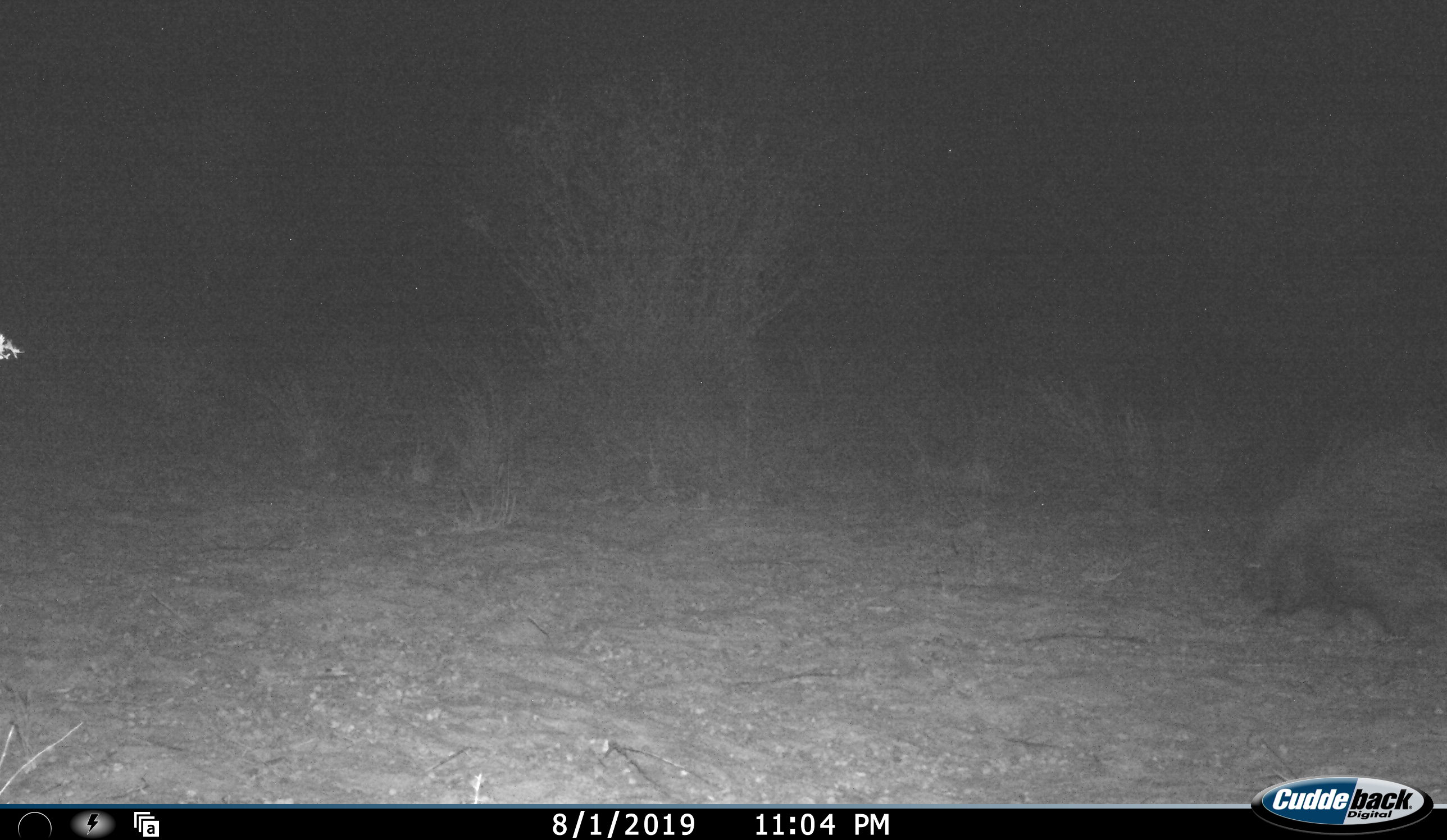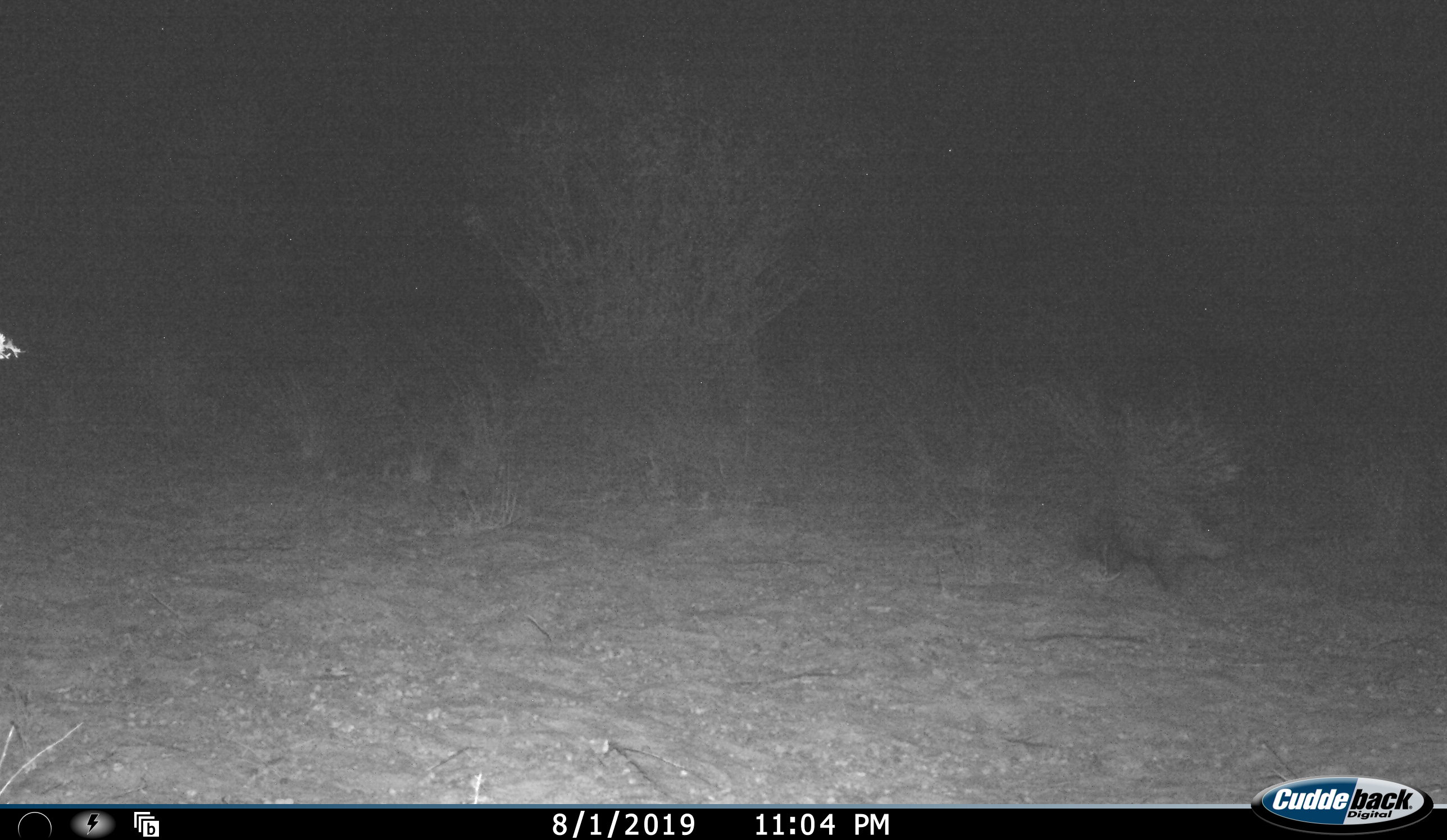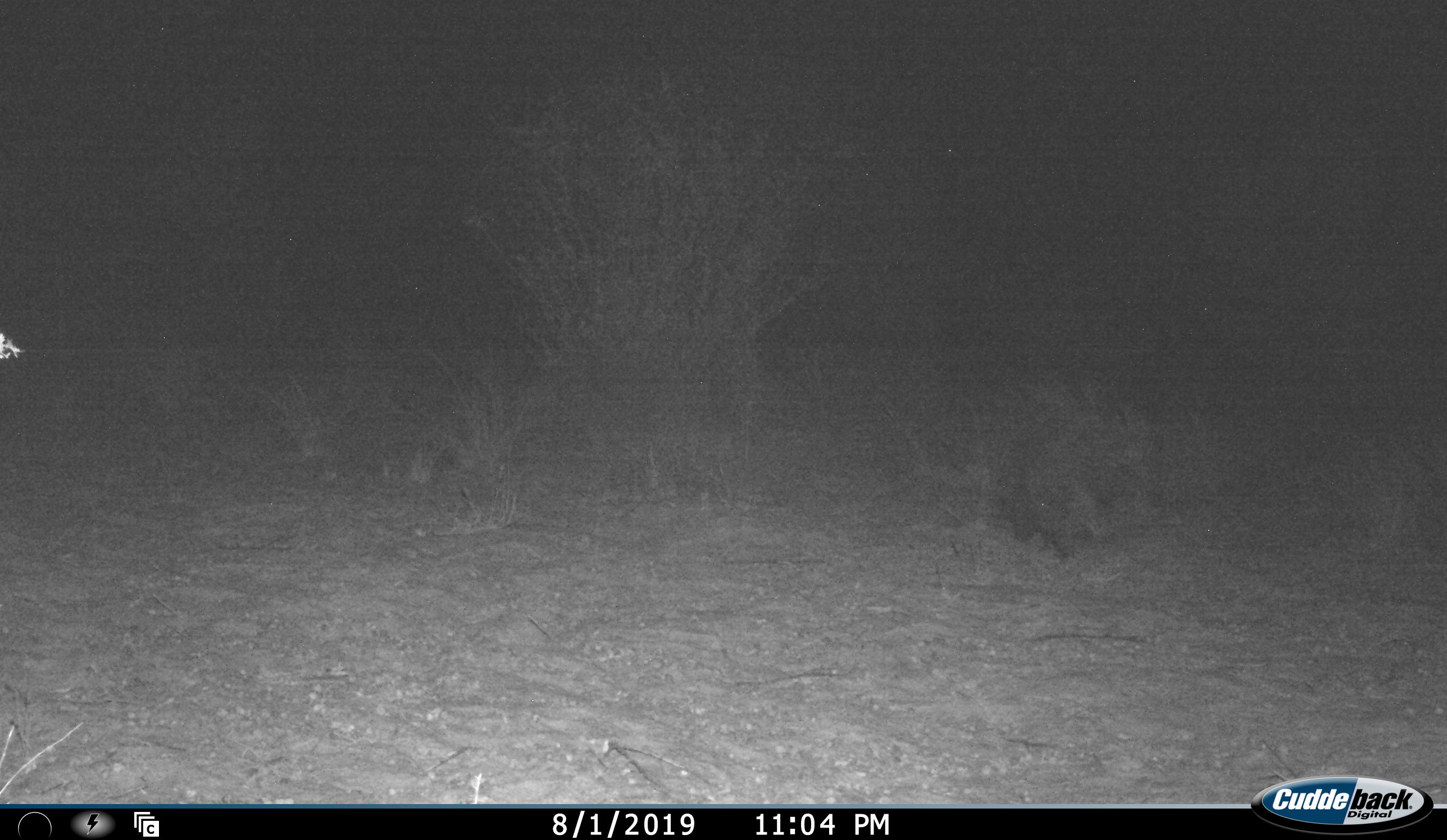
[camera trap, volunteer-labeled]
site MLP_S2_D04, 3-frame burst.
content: unidentified animal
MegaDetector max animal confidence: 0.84